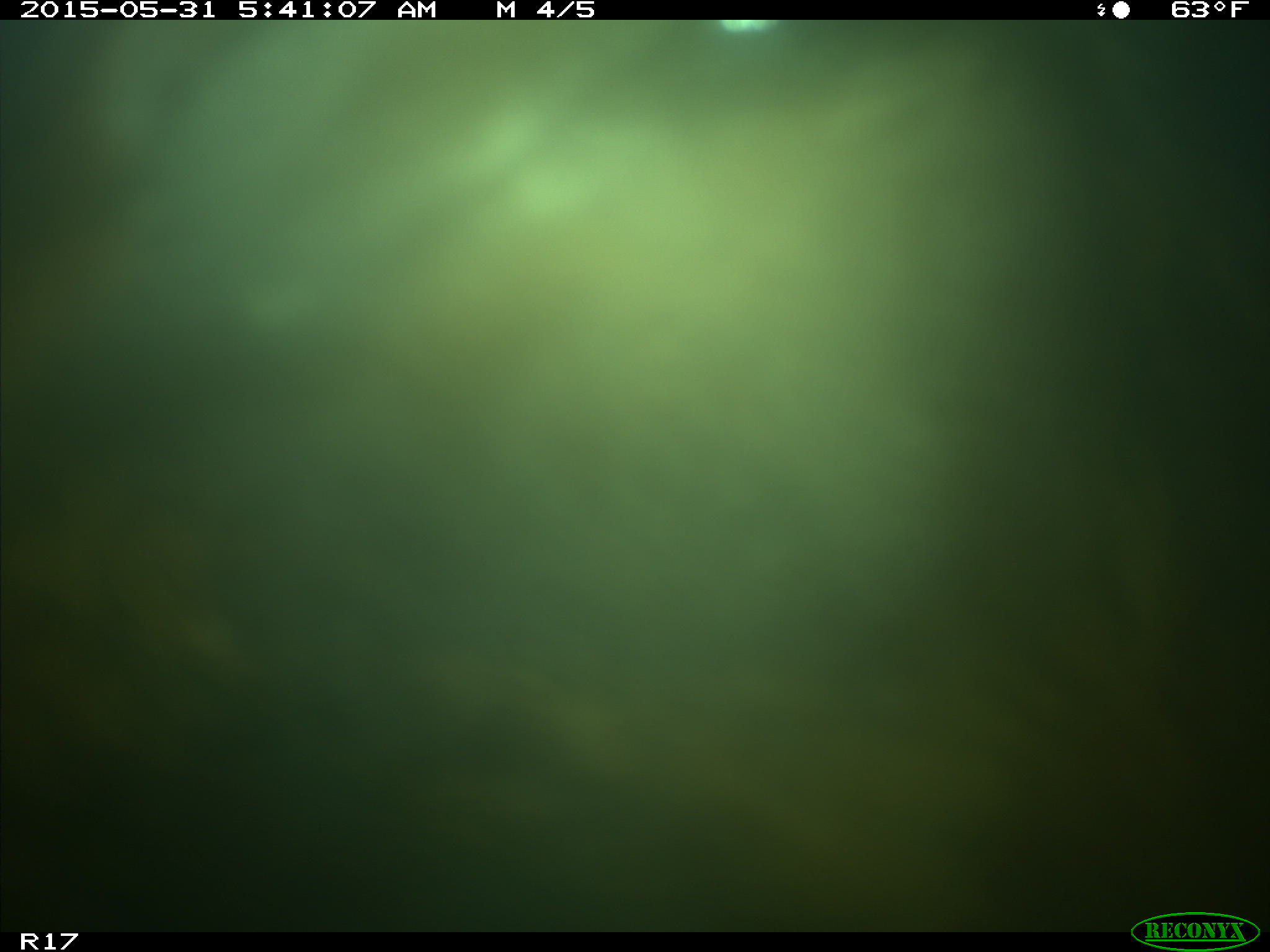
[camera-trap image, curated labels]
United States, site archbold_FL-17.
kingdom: Animalia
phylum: Chordata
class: Mammalia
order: Artiodactyla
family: Bovidae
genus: Bos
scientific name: Bos taurus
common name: domestic cow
Bos taurus (domestic cow).